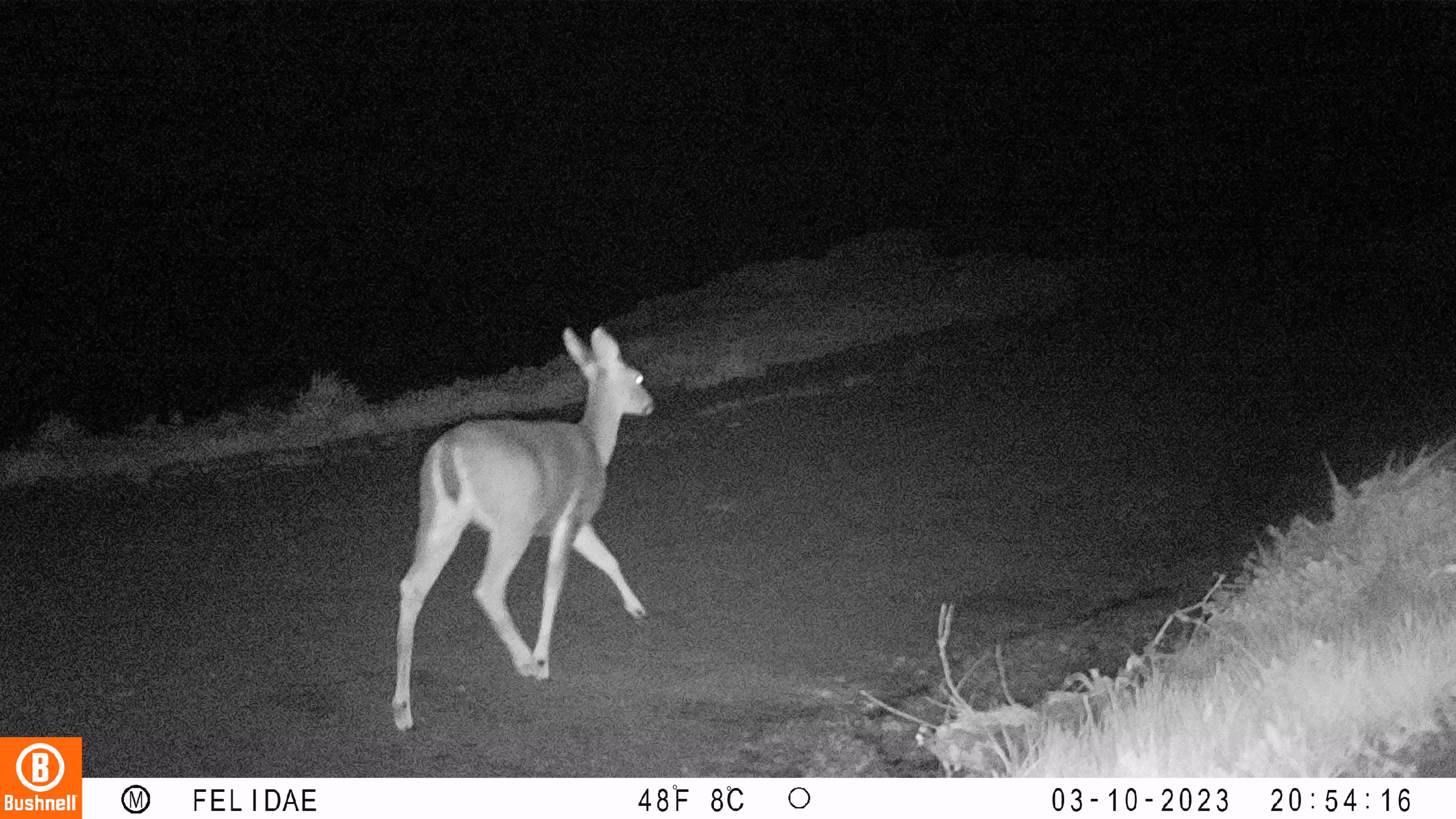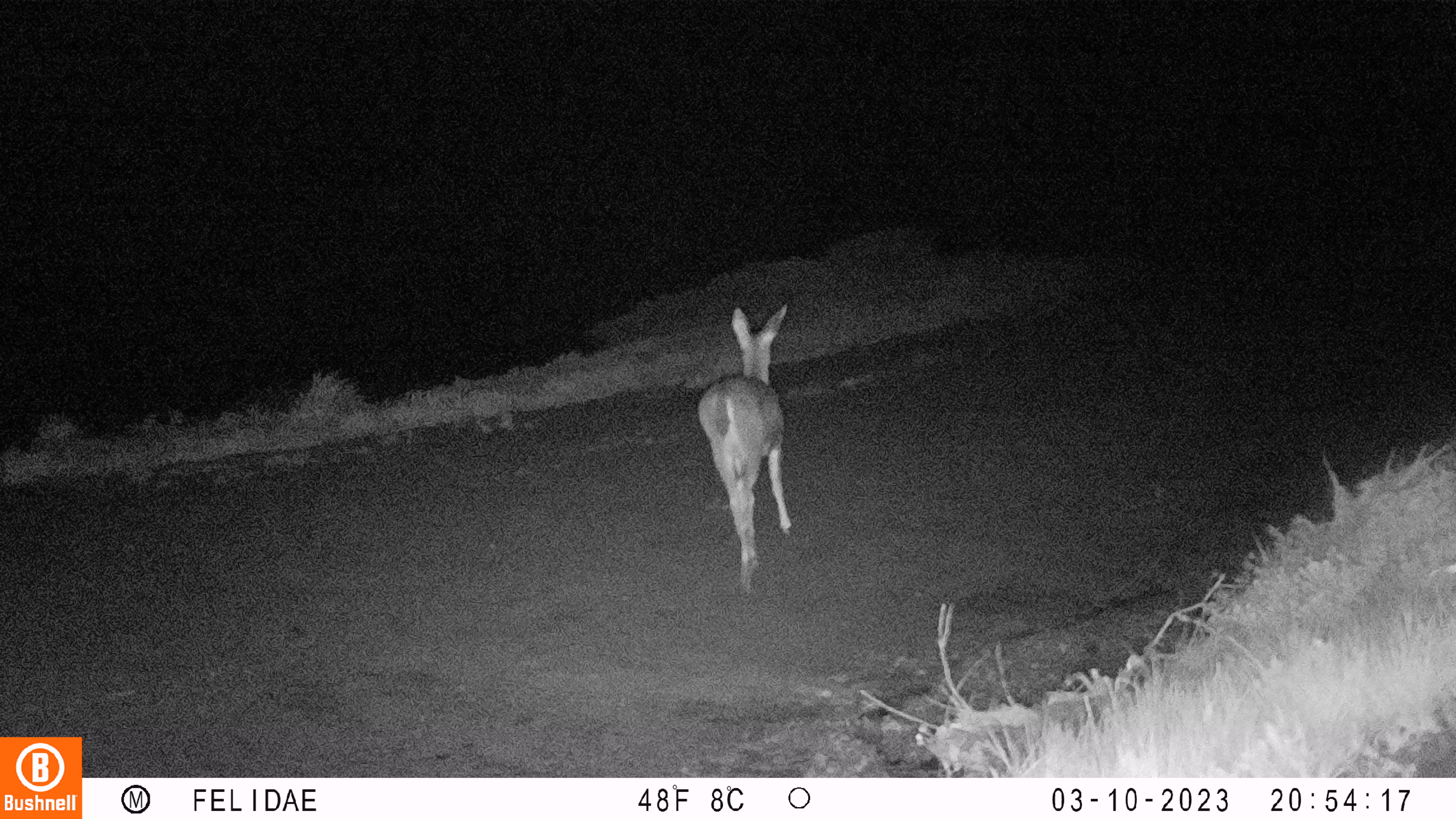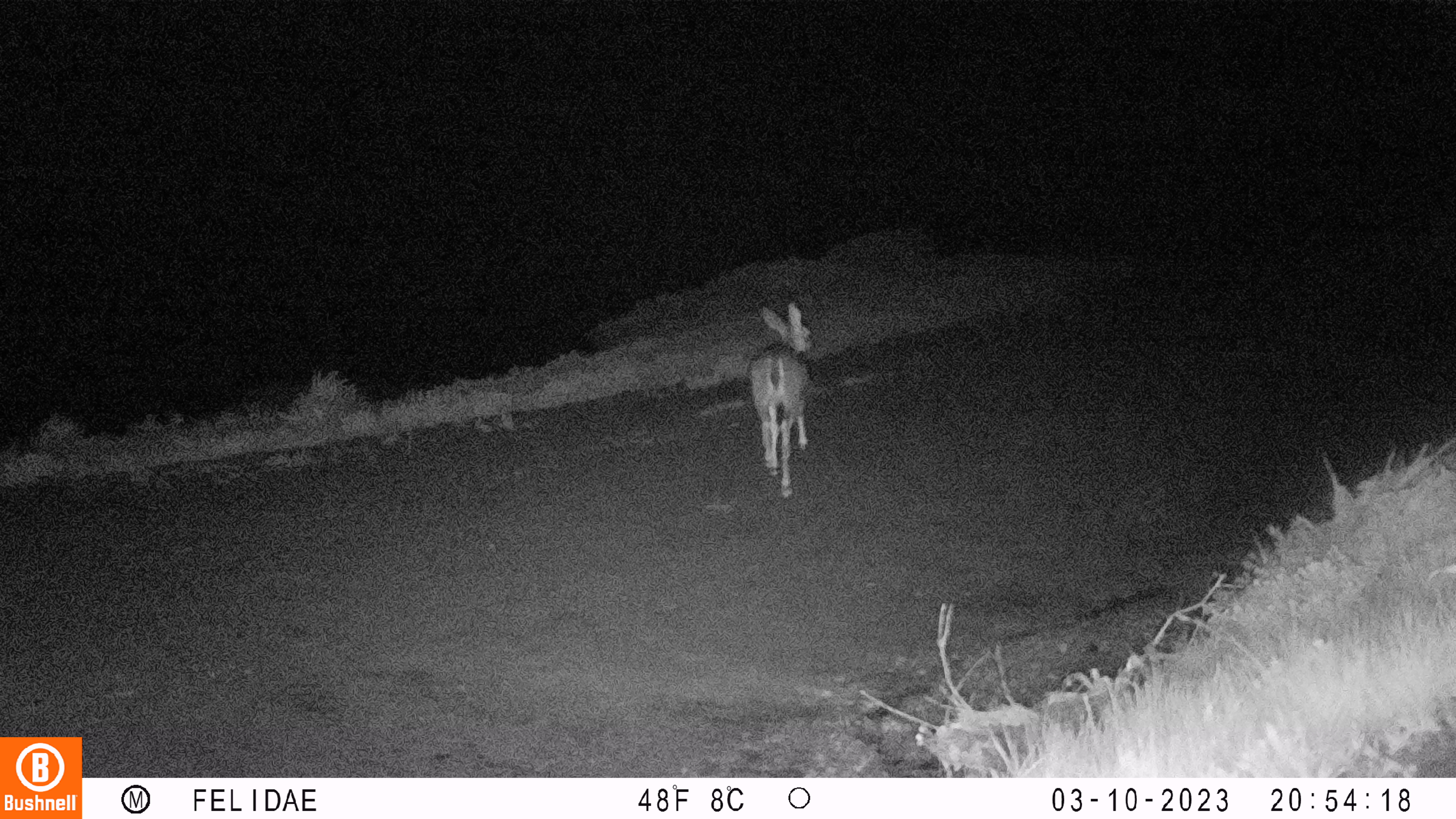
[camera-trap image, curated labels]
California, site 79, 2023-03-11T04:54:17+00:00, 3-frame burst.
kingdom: Animalia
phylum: Chordata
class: Mammalia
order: Artiodactyla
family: Cervidae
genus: Odocoileus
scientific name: Odocoileus hemionus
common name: mule deer